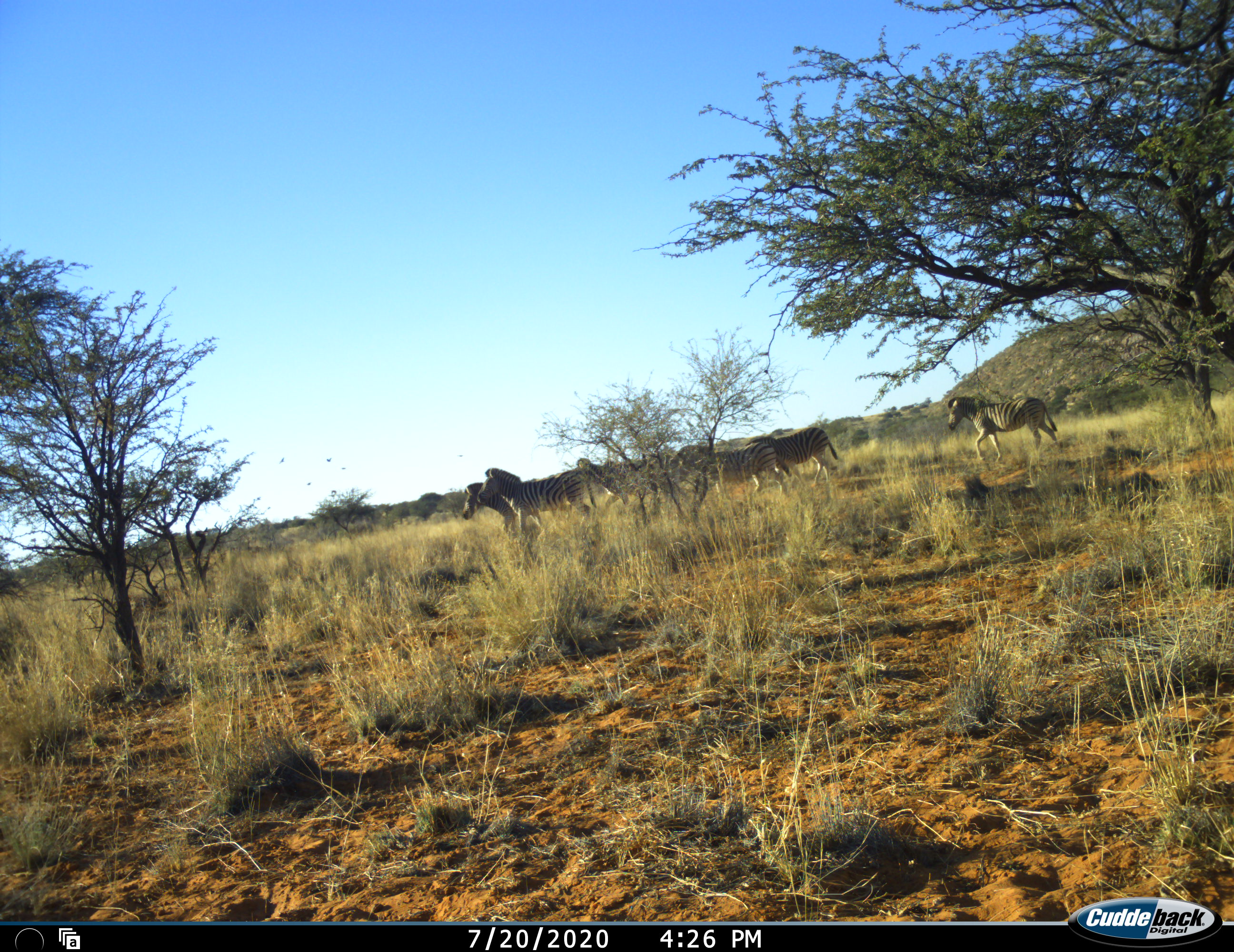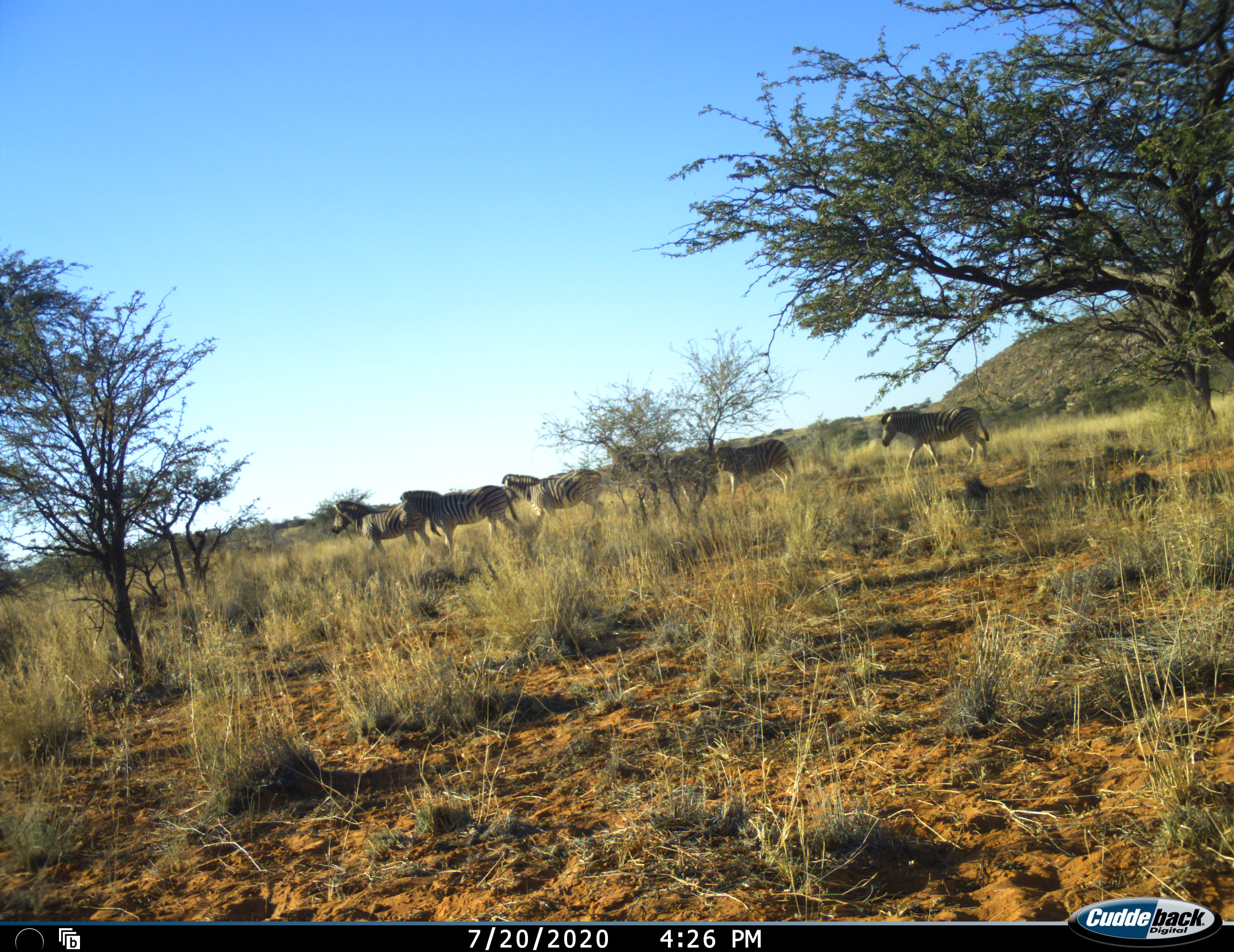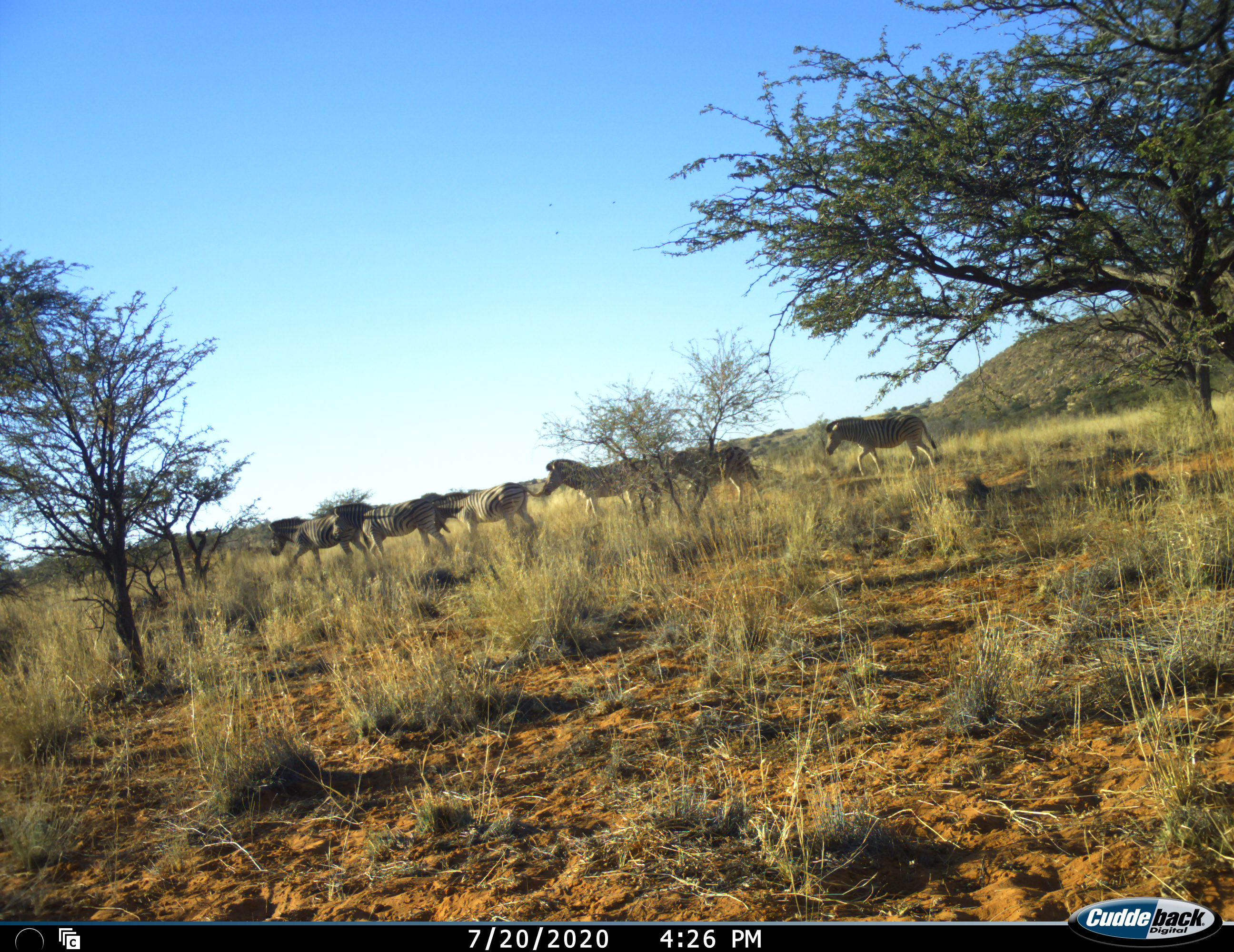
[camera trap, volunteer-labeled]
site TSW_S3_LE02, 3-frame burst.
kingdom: Animalia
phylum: Chordata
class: Mammalia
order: Perissodactyla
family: Equidae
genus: Equus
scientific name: Equus quagga burchellii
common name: burchell's zebra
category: zebraburchells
Zebraburchells (burchell's zebra) (Equus quagga burchellii), count 6. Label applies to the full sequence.